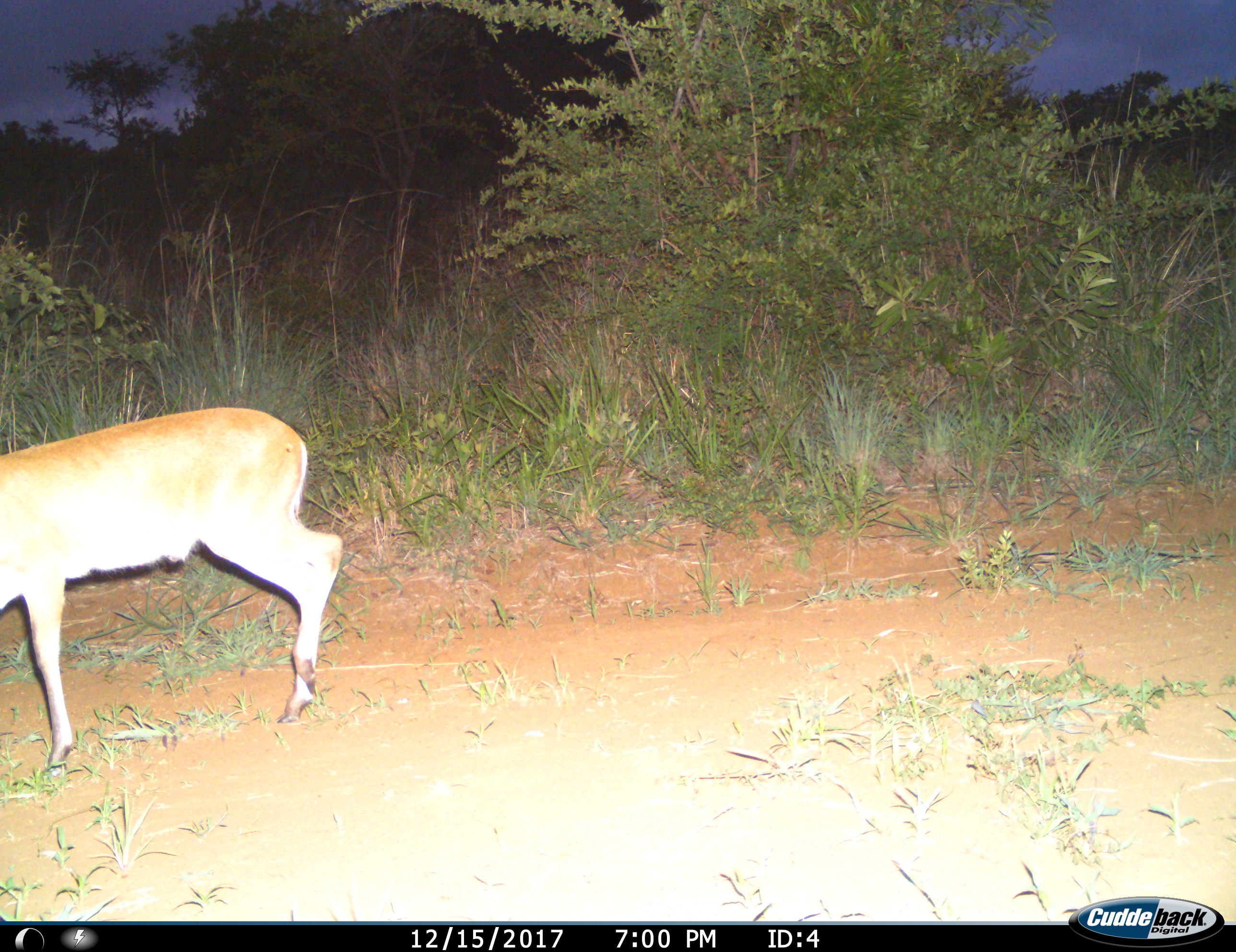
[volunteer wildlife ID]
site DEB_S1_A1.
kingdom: Animalia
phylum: Chordata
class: Mammalia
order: Artiodactyla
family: Bovidae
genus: Sylvicapra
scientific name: Sylvicapra grimmia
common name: common duiker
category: duikercommongrey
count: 1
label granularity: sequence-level